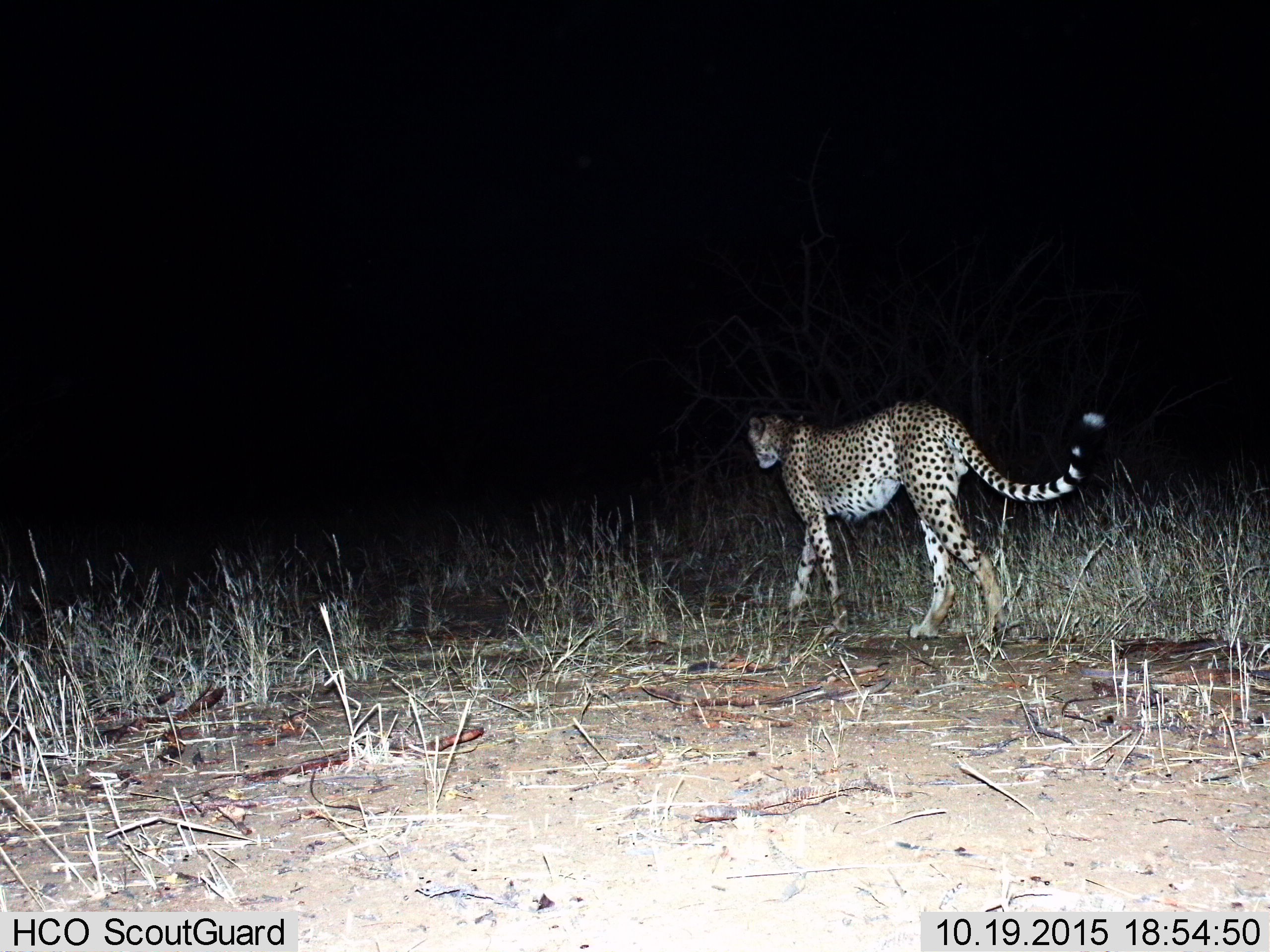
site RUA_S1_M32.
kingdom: Animalia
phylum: Chordata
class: Mammalia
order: Carnivora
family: Felidae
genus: Acinonyx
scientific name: Acinonyx jubatus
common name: cheetah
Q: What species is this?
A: Cheetah (Acinonyx jubatus).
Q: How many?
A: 1.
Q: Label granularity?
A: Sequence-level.